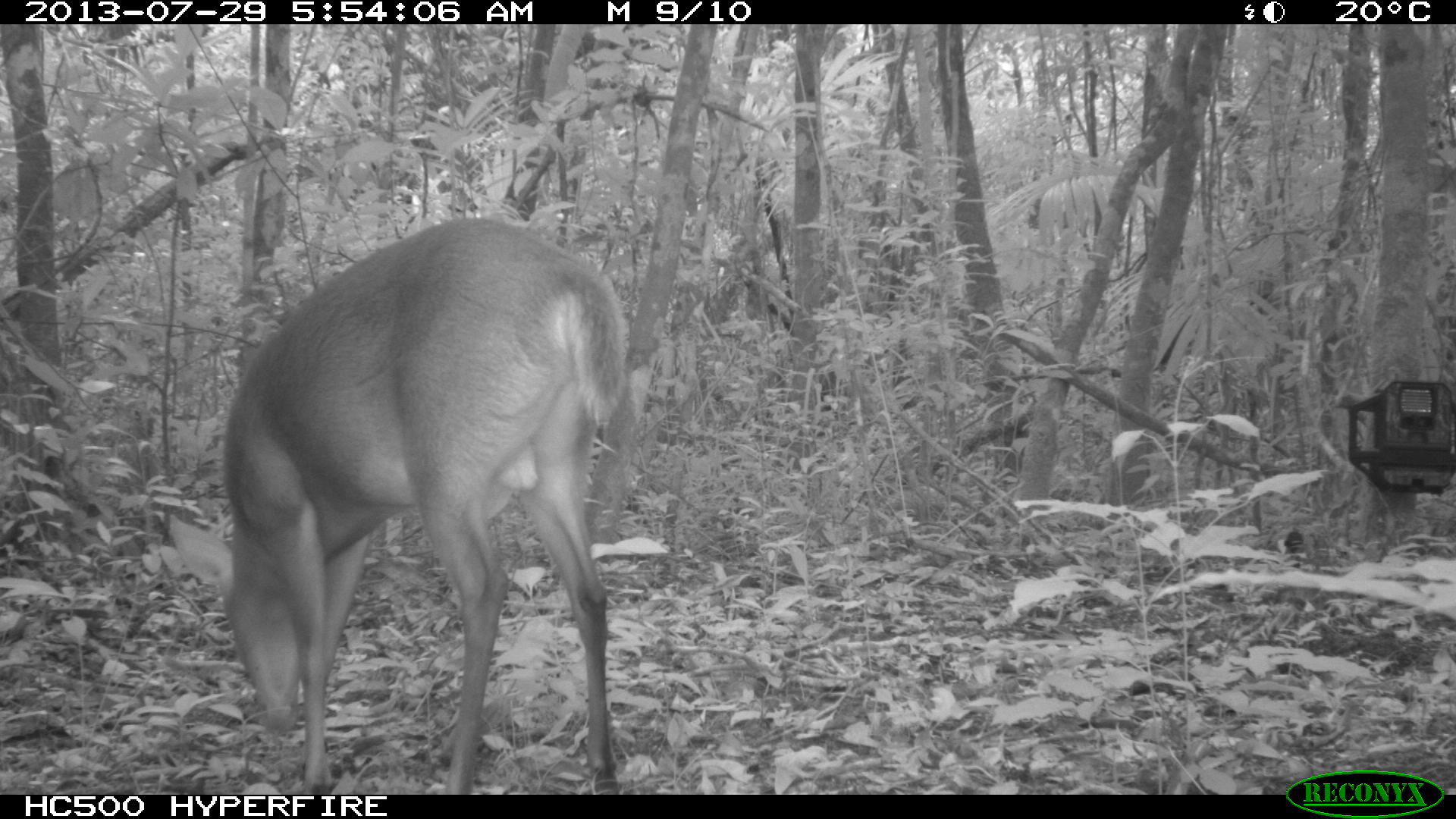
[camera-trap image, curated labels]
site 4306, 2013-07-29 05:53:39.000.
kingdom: Animalia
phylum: Chordata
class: Mammalia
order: Artiodactyla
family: Cervidae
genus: Mazama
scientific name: Mazama temama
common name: central american red brocket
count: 1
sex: male